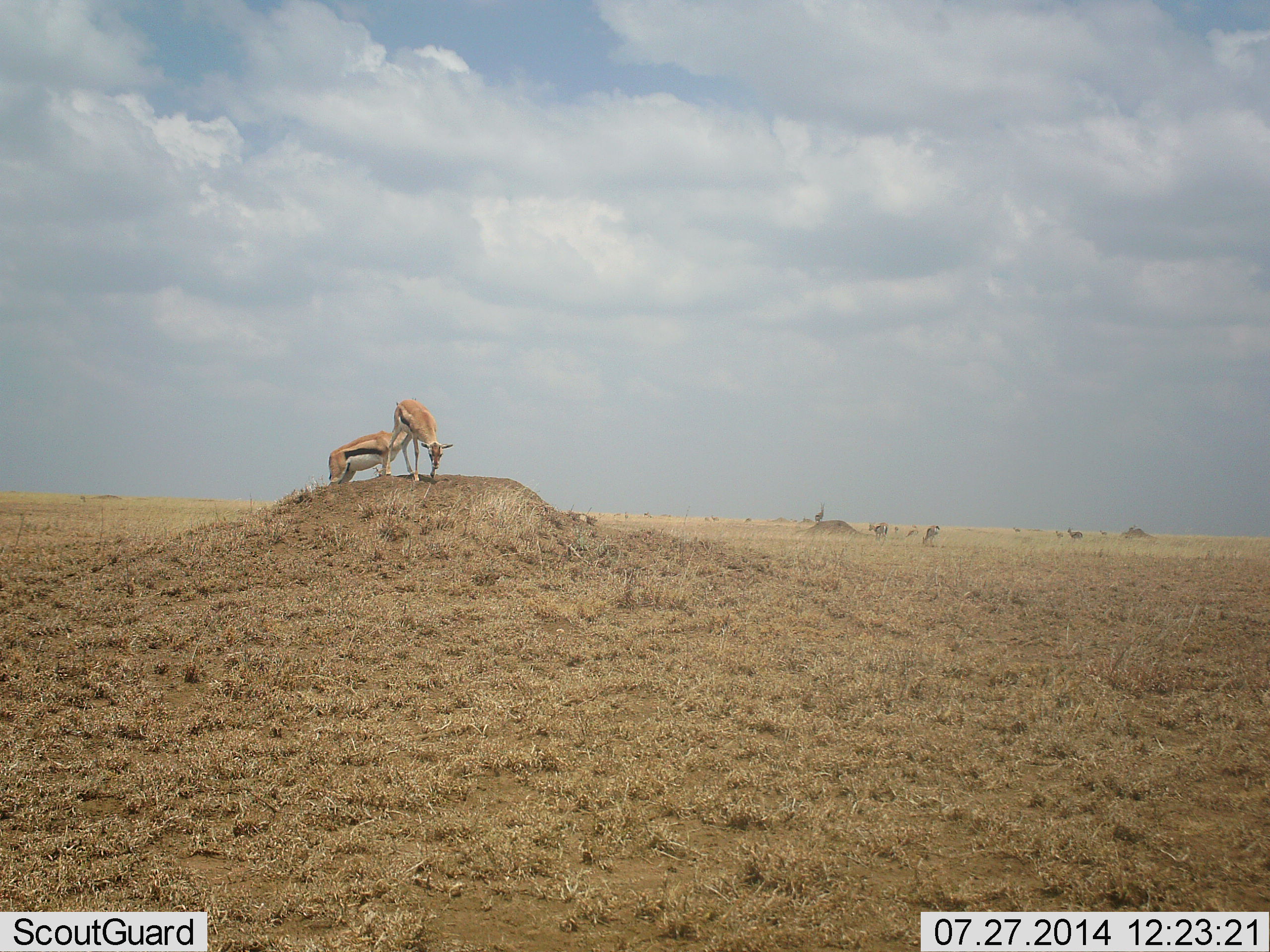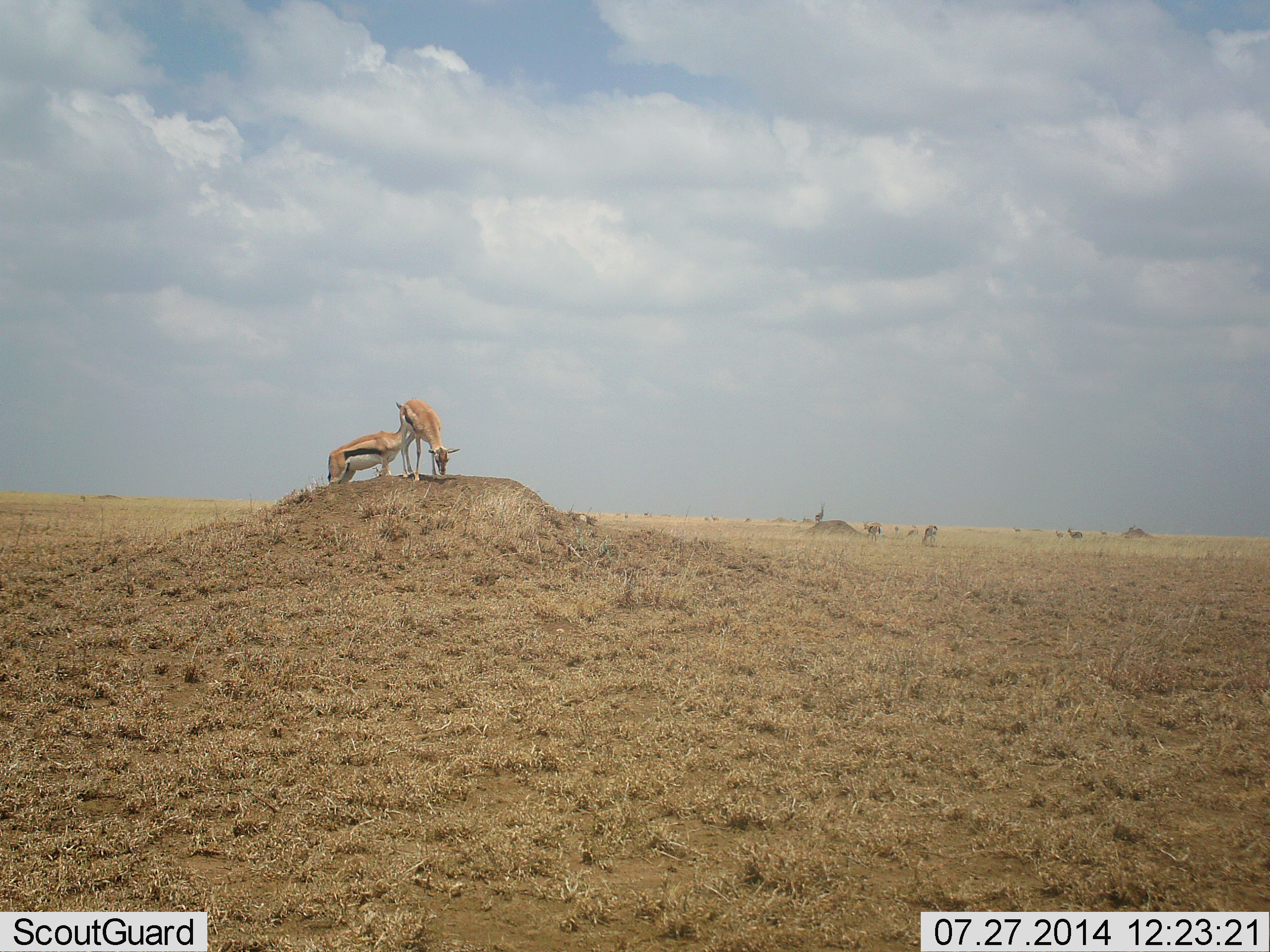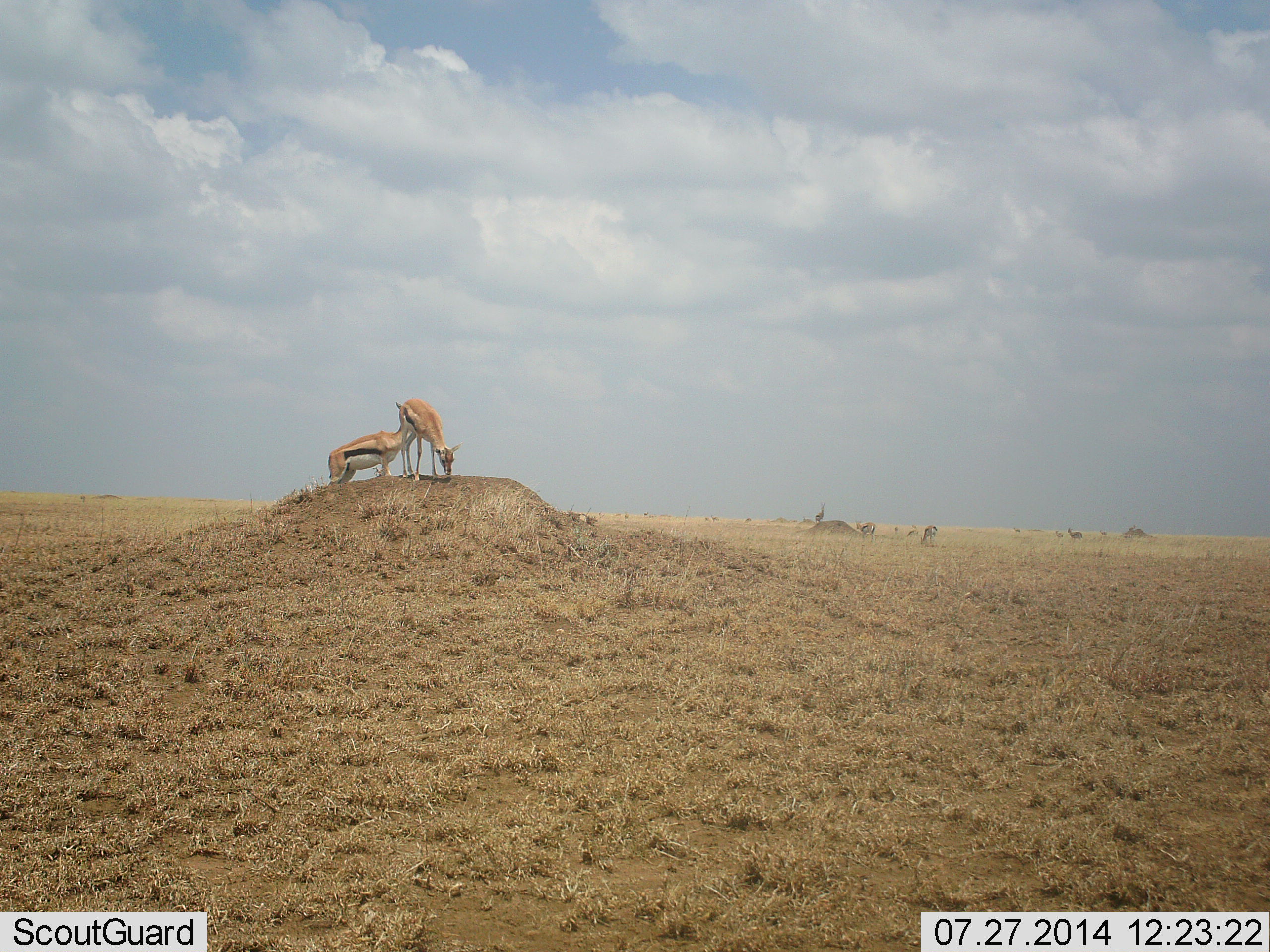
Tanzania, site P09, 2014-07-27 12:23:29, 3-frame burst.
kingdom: Animalia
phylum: Chordata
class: Mammalia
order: Artiodactyla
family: Bovidae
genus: Eudorcas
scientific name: Eudorcas thomsonii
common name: thomson's gazelle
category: gazellethomsons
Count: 5.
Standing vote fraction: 70%.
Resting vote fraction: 10%.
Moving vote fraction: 10%.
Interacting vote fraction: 20%.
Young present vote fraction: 0%.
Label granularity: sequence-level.